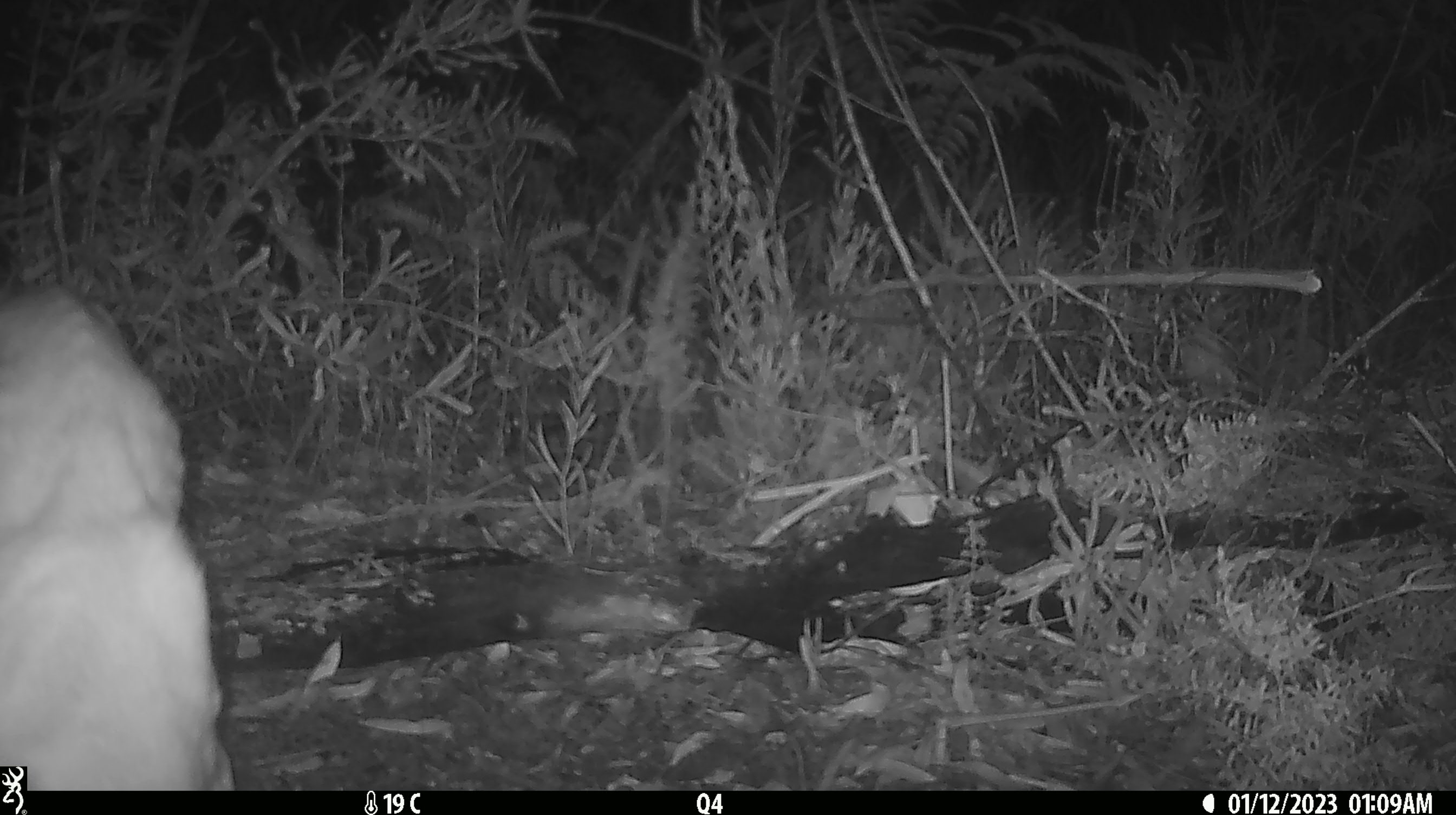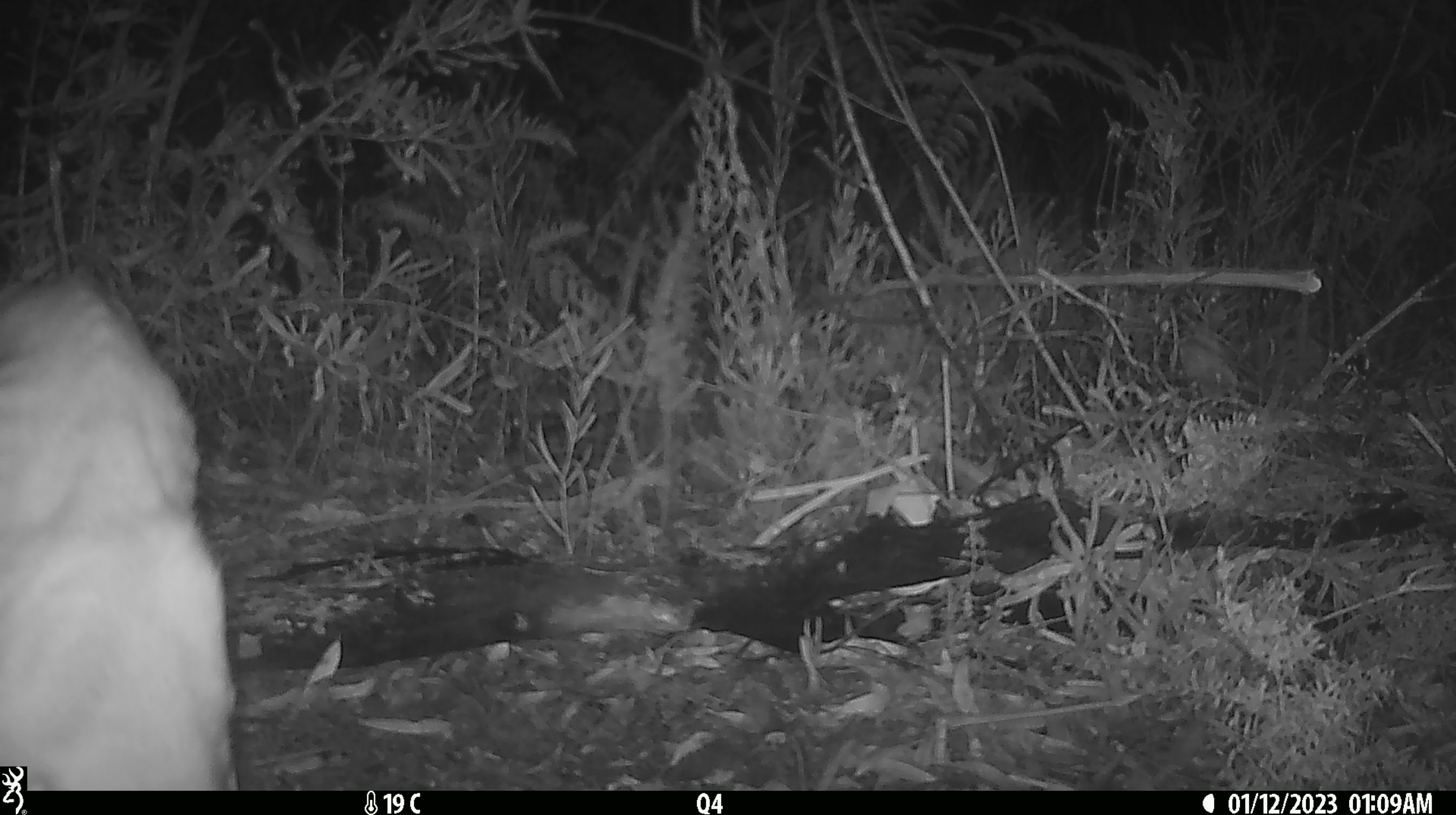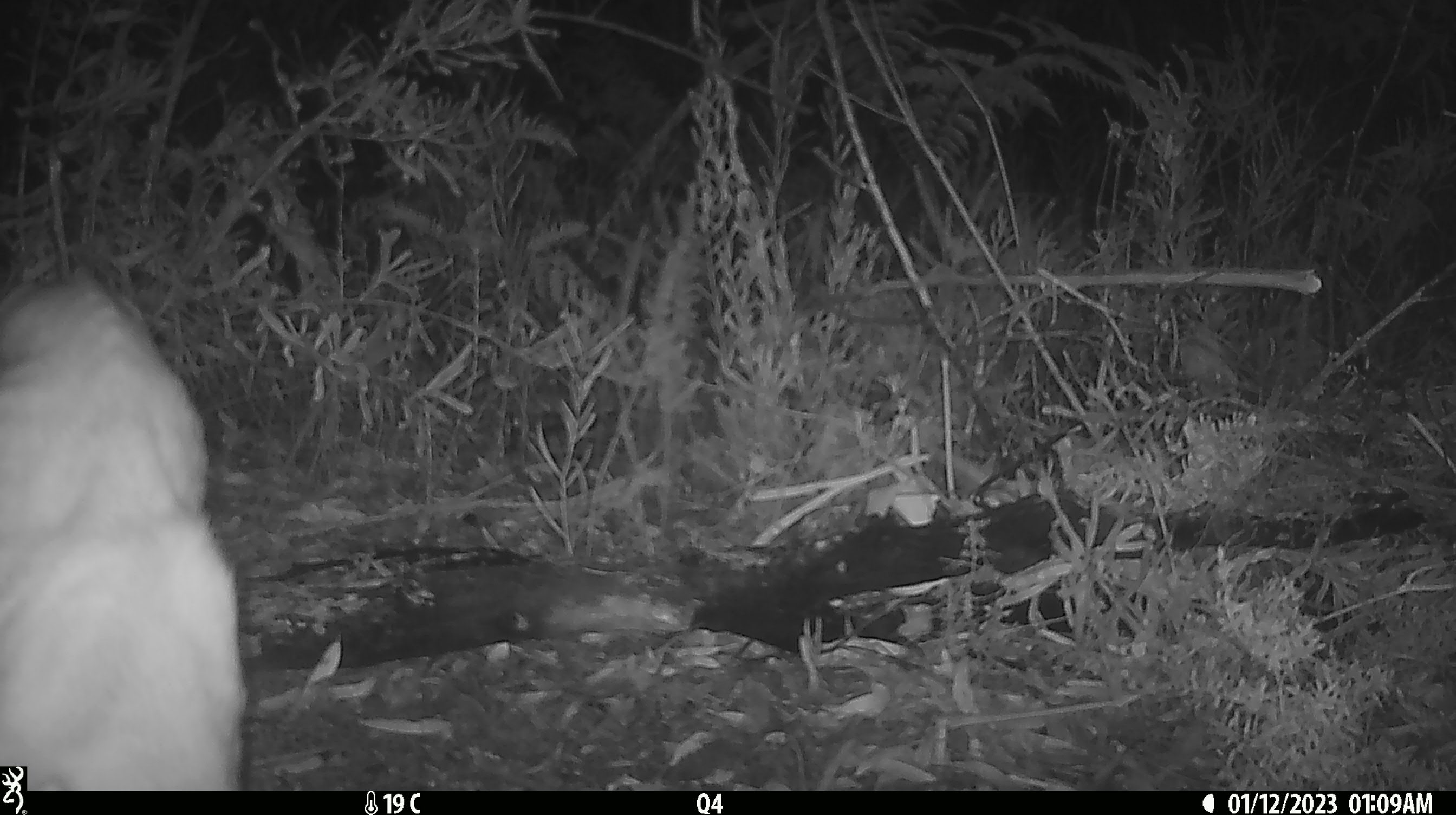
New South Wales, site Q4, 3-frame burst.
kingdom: Animalia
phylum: Chordata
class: Mammalia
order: Carnivora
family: Canidae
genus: Canis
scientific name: Canis familiaris dingo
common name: dingo